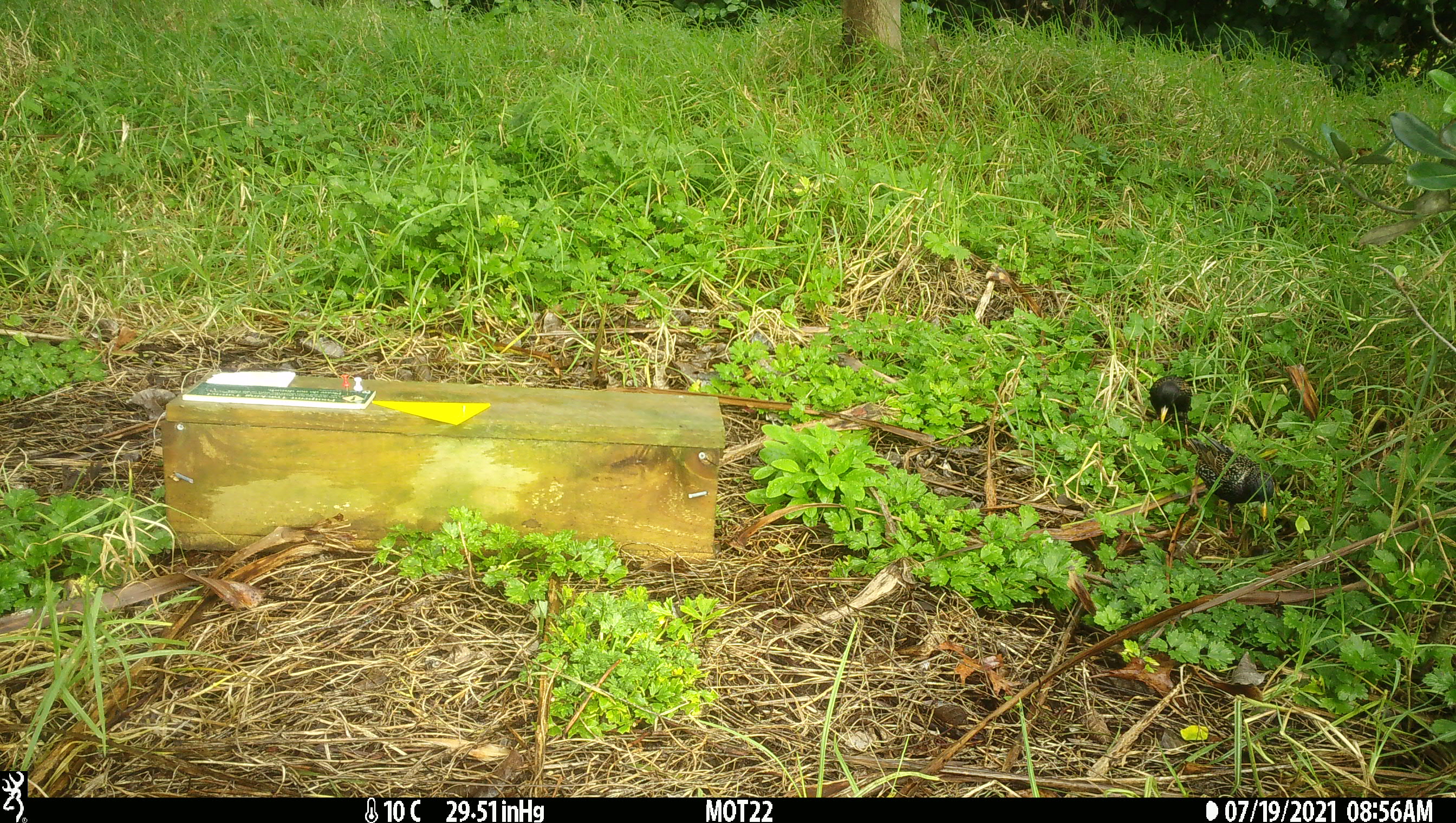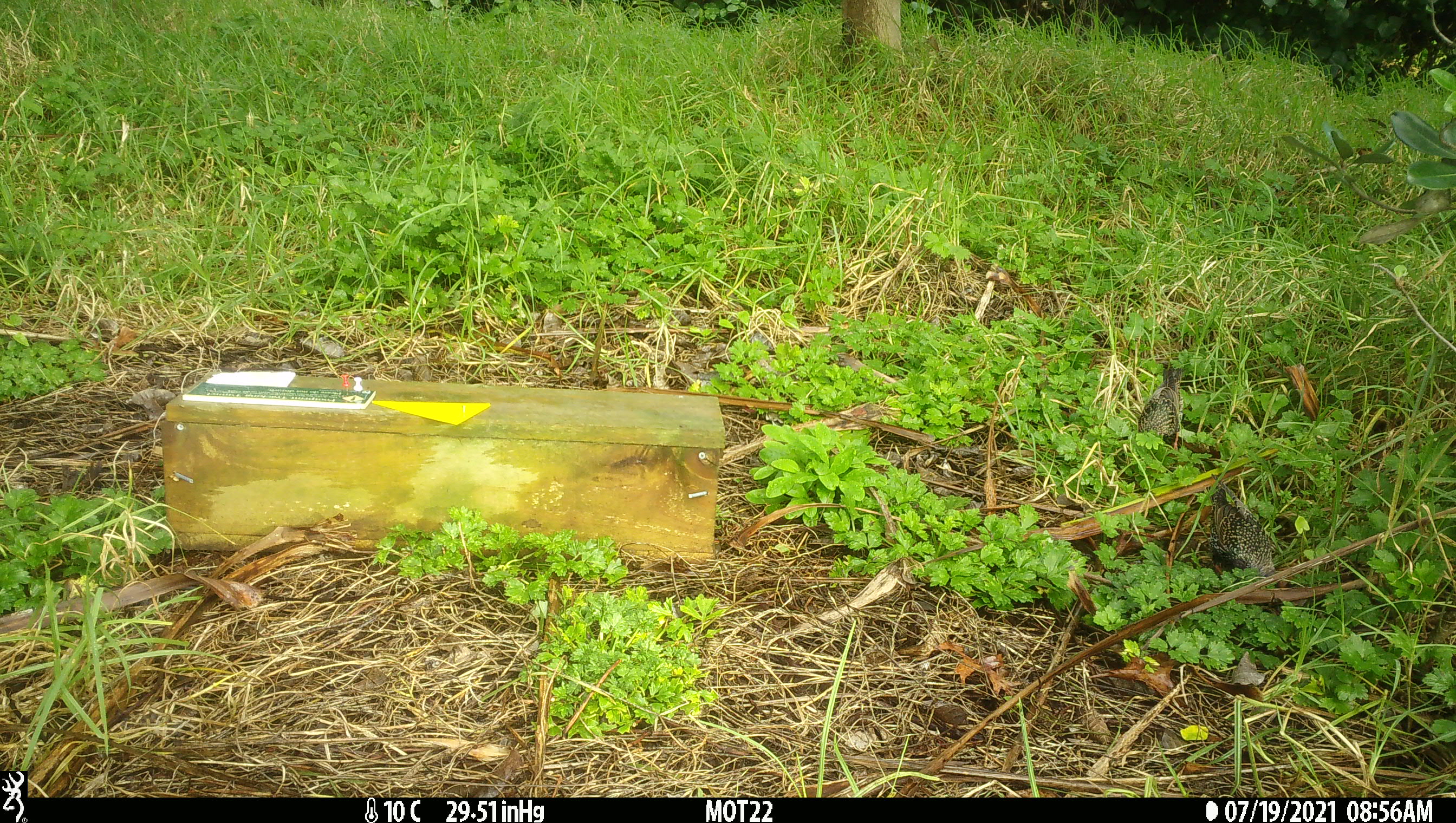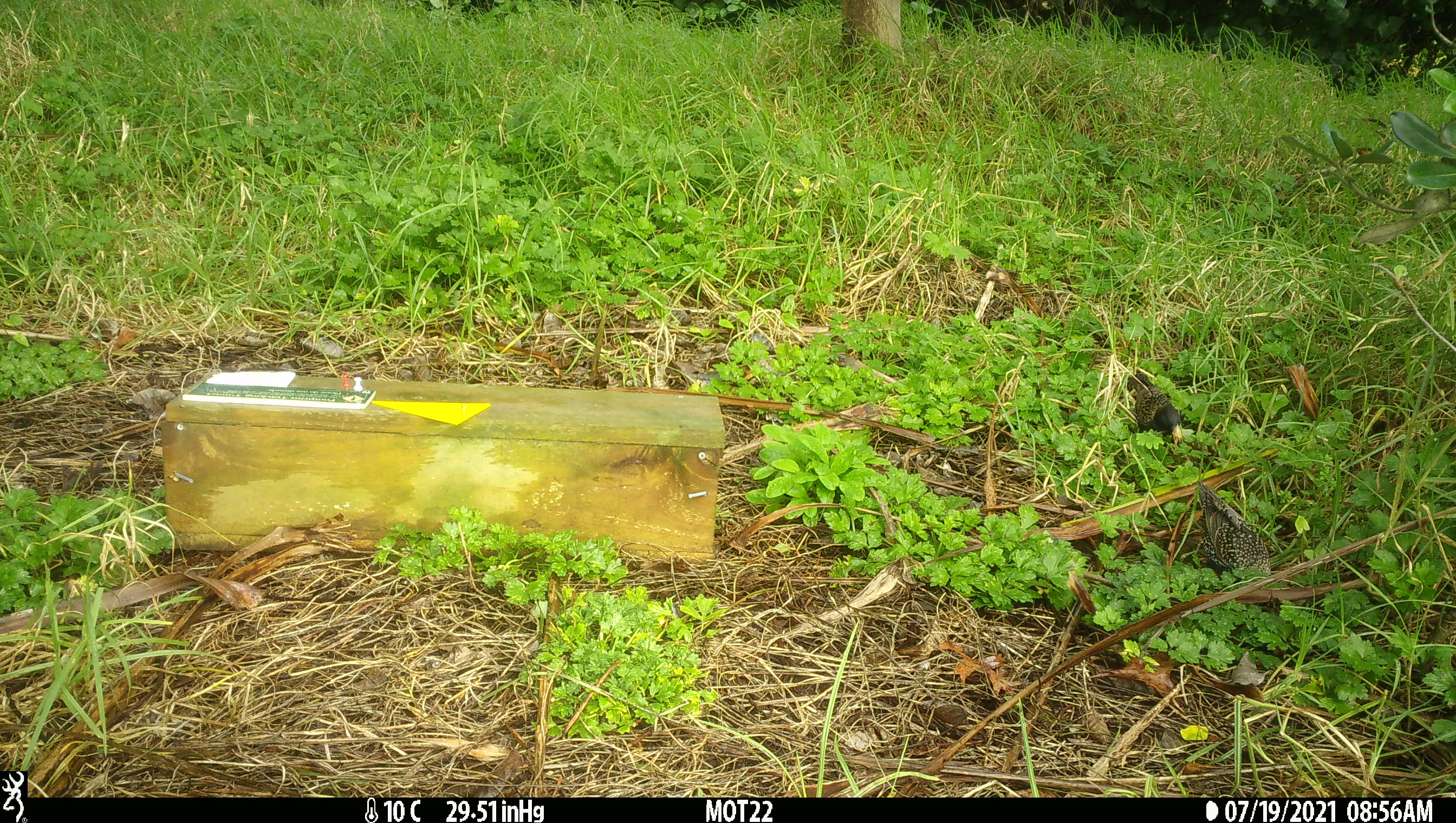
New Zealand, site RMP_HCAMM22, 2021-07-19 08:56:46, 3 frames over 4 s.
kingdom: Animalia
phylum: Chordata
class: Aves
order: Passeriformes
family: Sturnidae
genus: Sturnus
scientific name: Sturnus vulgaris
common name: european starling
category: starling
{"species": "starling (european starling) (Sturnus vulgaris)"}